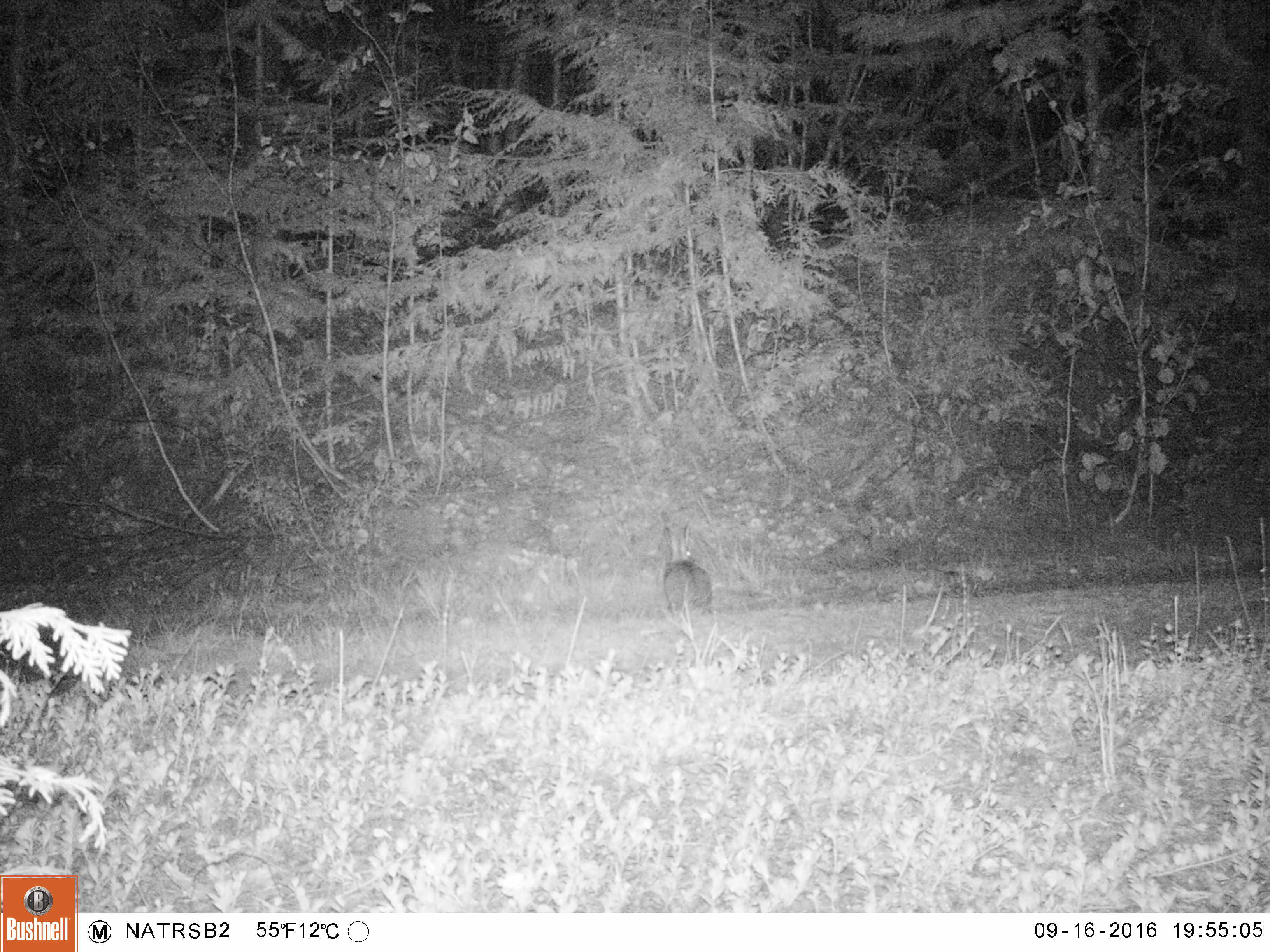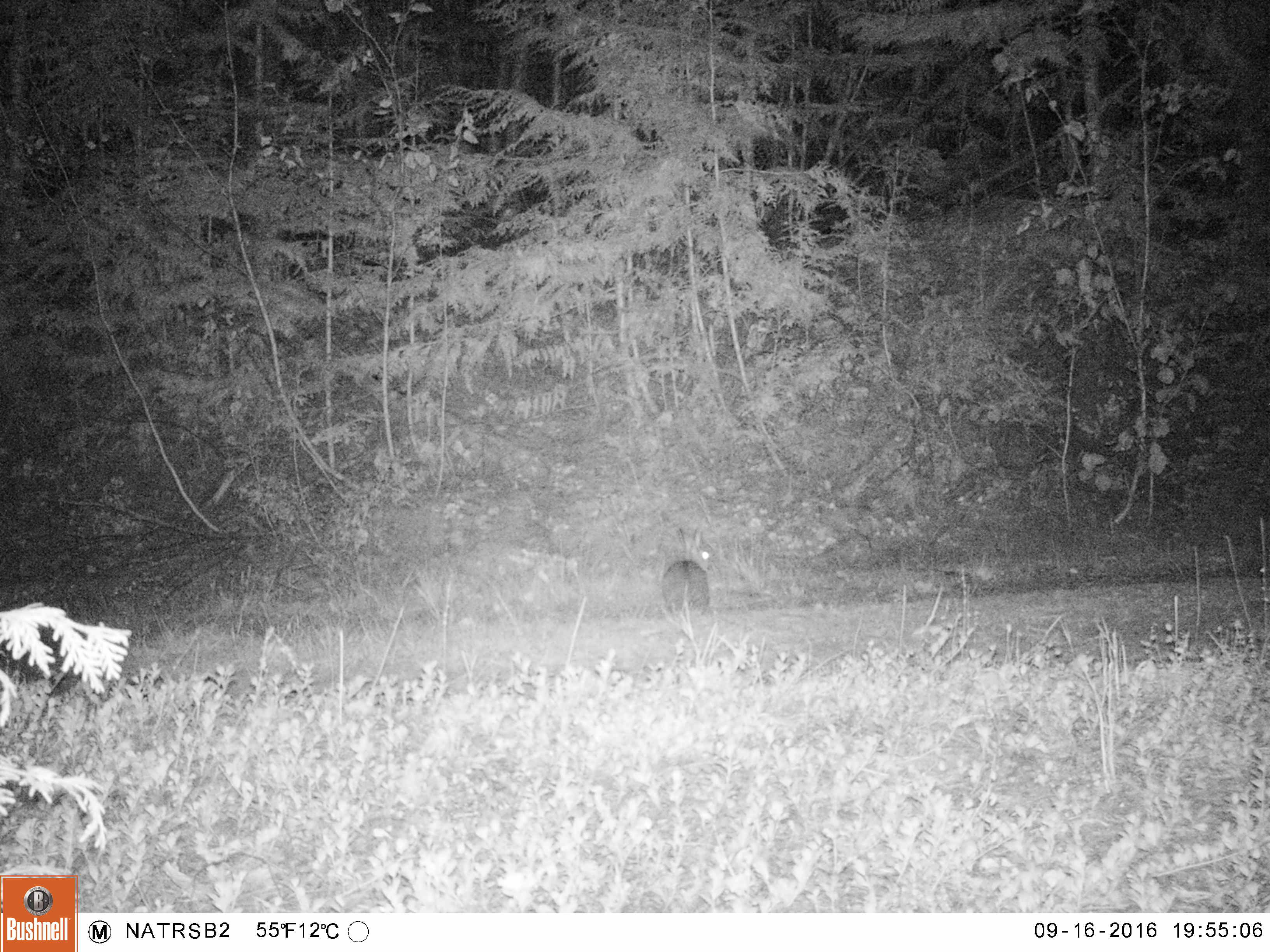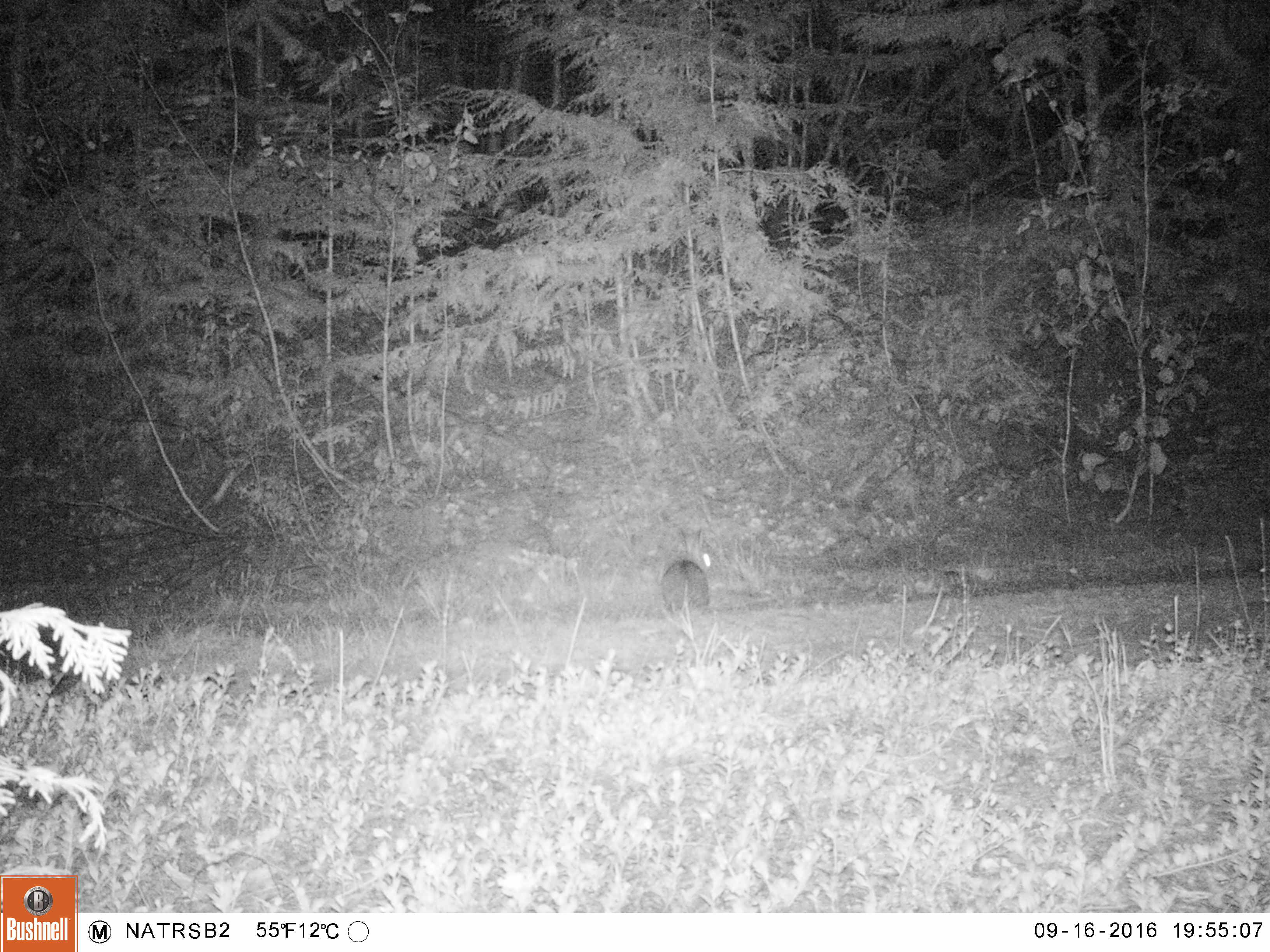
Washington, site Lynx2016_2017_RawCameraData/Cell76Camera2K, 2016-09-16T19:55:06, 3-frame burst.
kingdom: Animalia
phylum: Chordata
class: Mammalia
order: Lagomorpha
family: Leporidae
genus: Lepus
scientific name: Lepus americanus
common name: snowshoe hare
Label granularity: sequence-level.